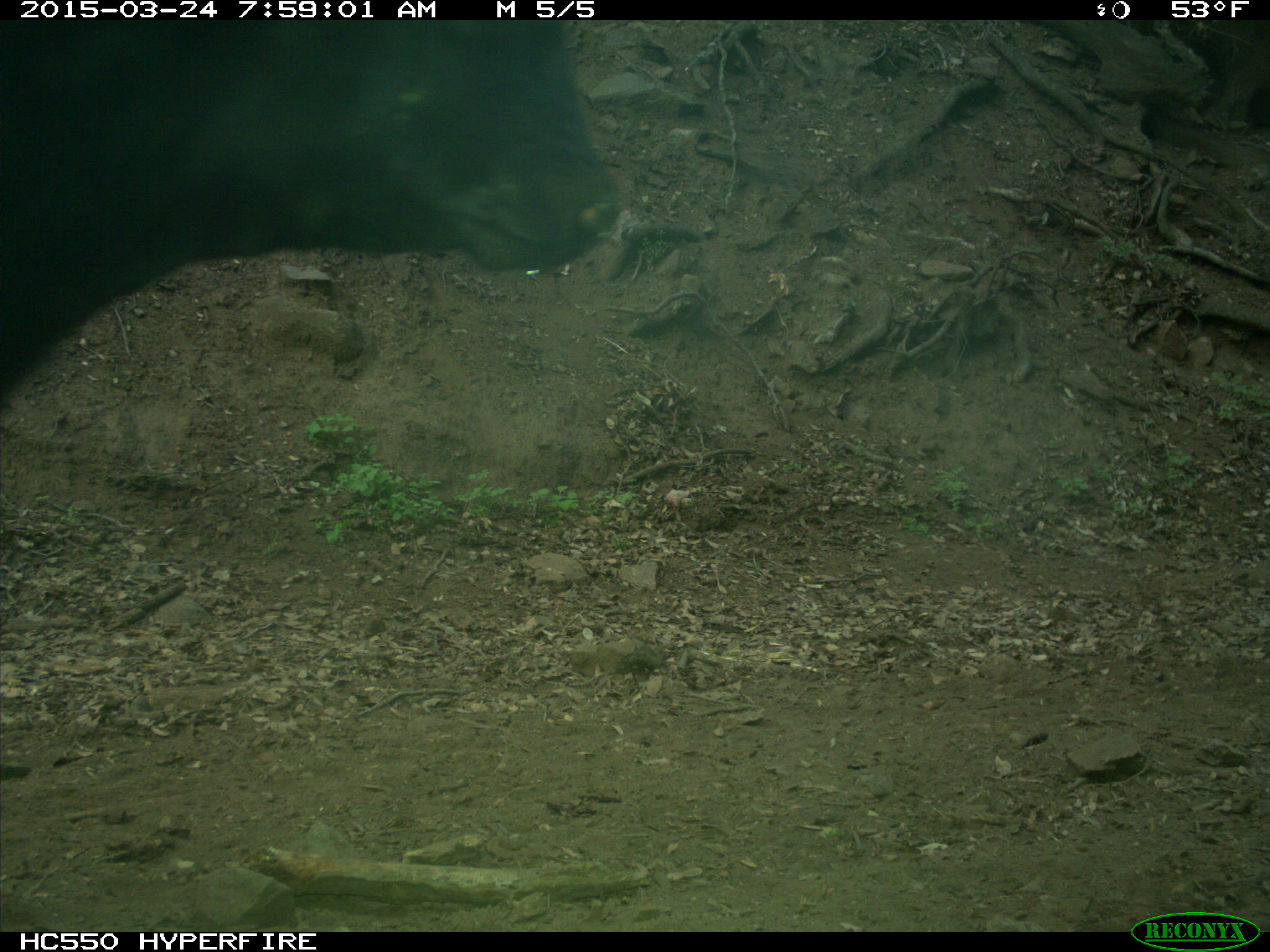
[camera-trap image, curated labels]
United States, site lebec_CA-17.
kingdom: Animalia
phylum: Chordata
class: Mammalia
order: Artiodactyla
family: Bovidae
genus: Bos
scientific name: Bos taurus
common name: domestic cow